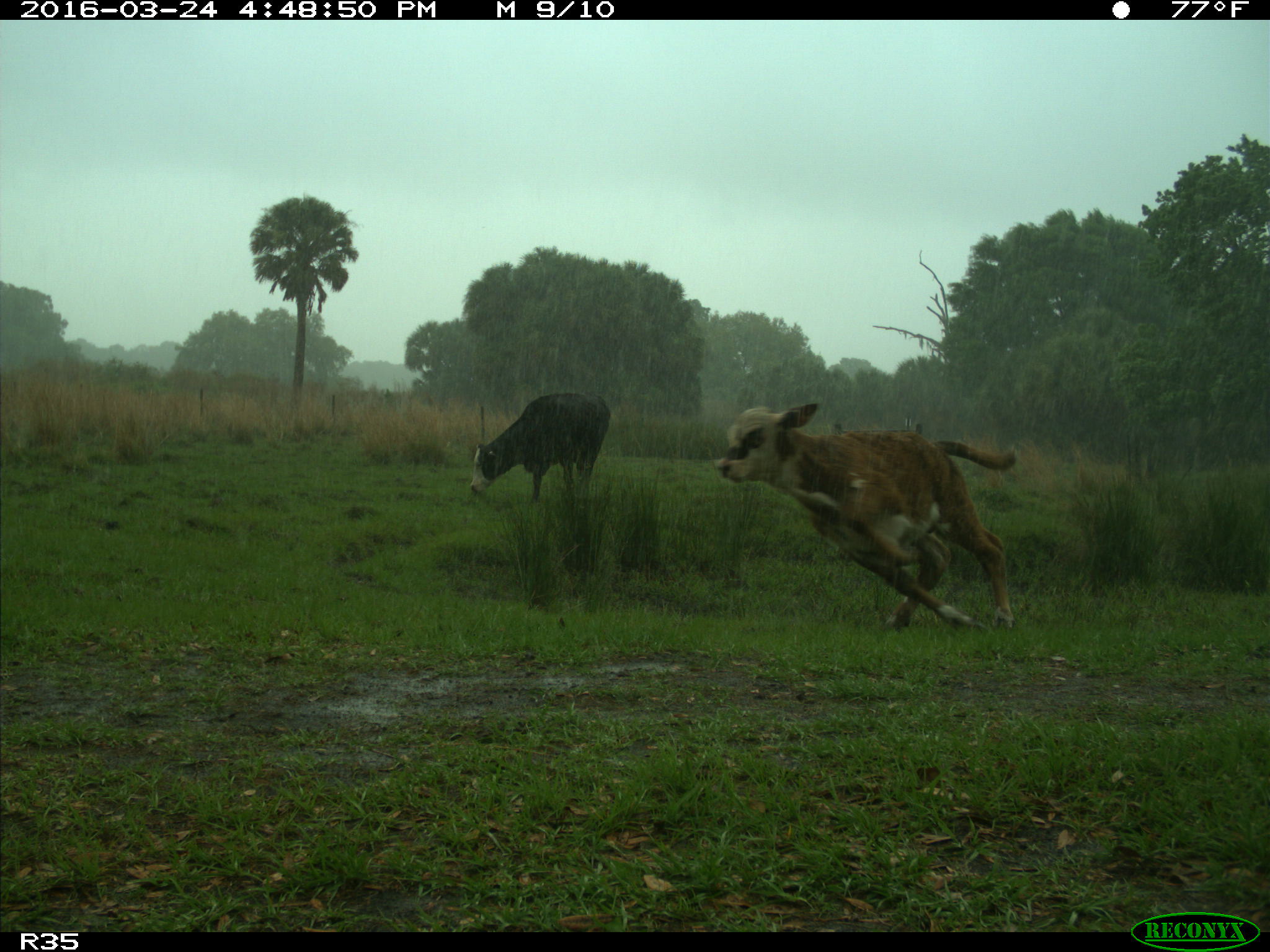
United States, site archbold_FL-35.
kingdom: Animalia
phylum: Chordata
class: Mammalia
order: Artiodactyla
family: Bovidae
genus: Bos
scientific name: Bos taurus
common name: domestic cow